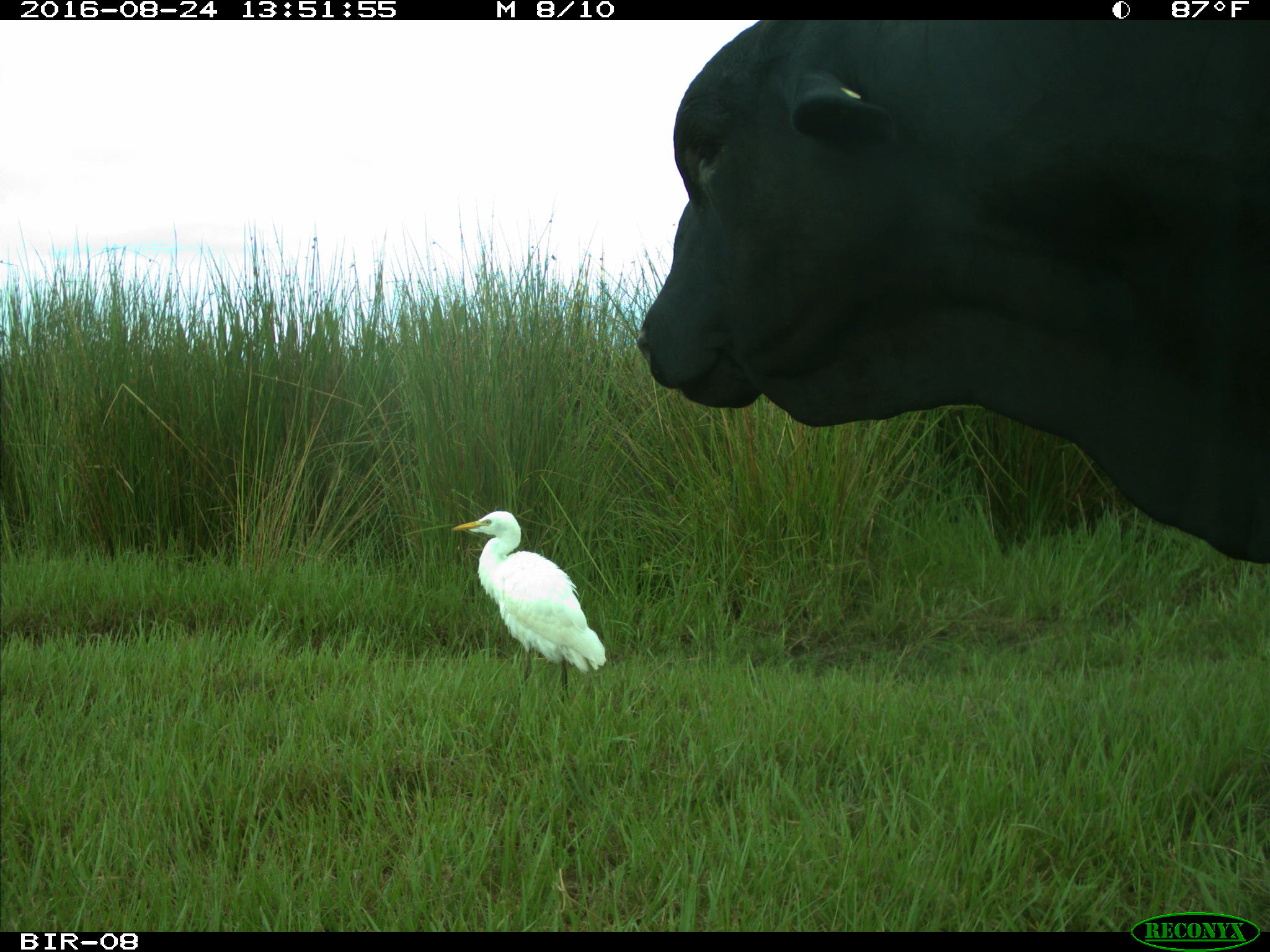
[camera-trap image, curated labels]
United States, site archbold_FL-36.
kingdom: Animalia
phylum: Chordata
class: Mammalia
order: Artiodactyla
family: Bovidae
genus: Bos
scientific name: Bos taurus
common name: domestic cow